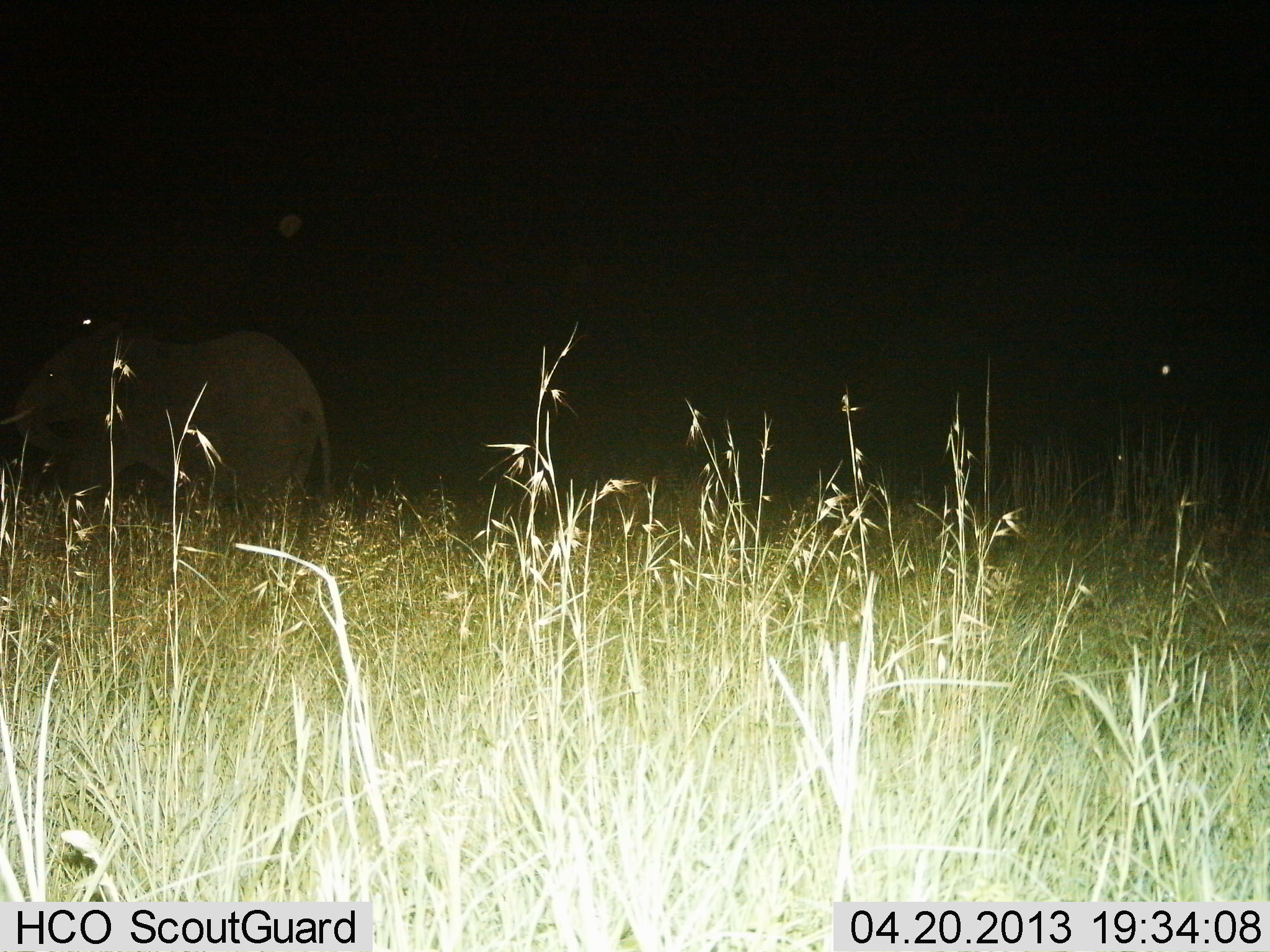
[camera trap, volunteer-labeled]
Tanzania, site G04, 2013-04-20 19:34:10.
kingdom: Animalia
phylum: Chordata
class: Mammalia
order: Proboscidea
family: Elephantidae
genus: Loxodonta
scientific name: Loxodonta africana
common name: african bush elephant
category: elephant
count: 1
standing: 57%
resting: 0%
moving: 43%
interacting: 0%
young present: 7%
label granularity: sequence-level